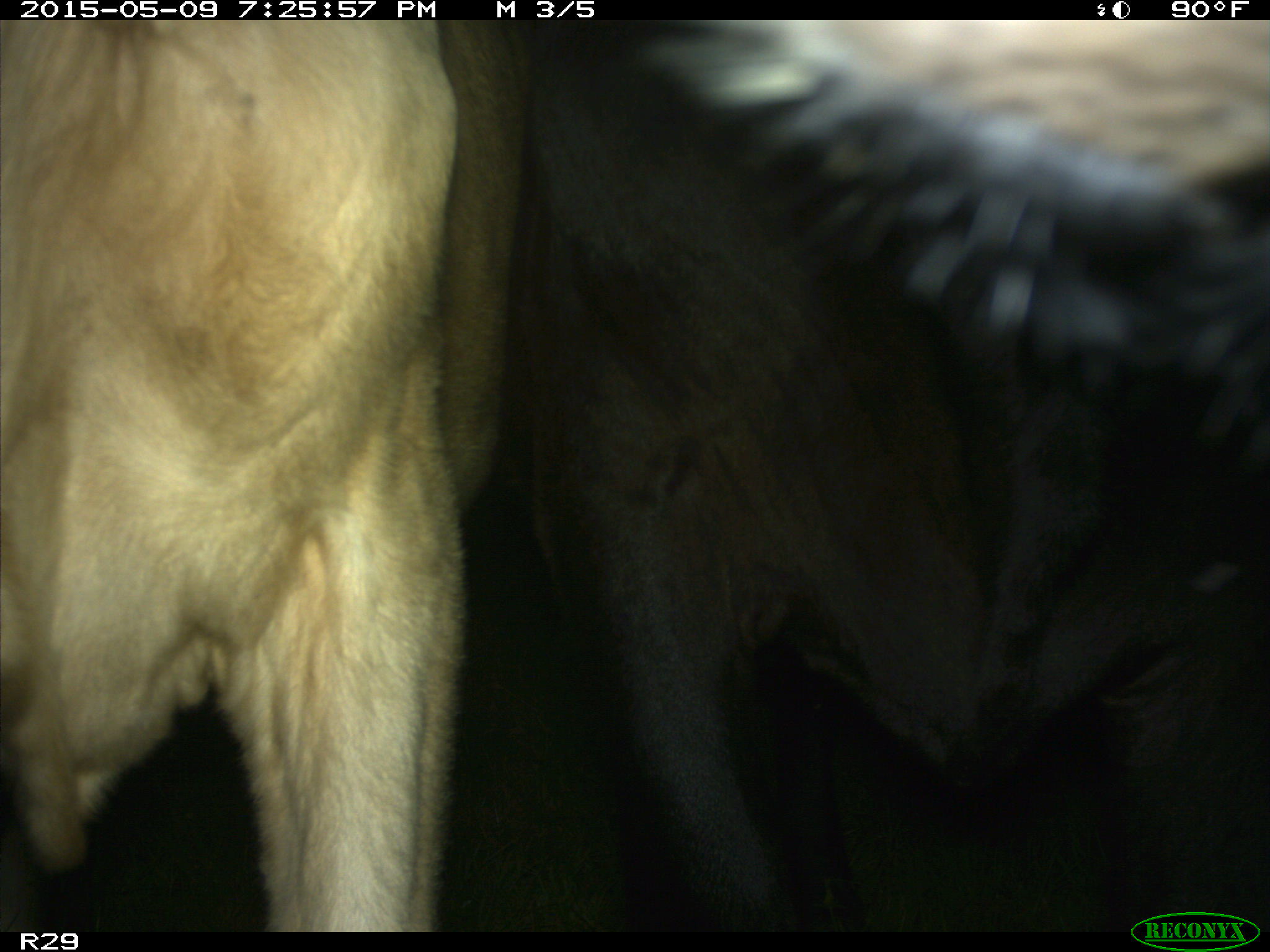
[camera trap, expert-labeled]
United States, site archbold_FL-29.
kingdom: Animalia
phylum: Chordata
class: Mammalia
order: Artiodactyla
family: Bovidae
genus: Bos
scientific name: Bos taurus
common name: domestic cow